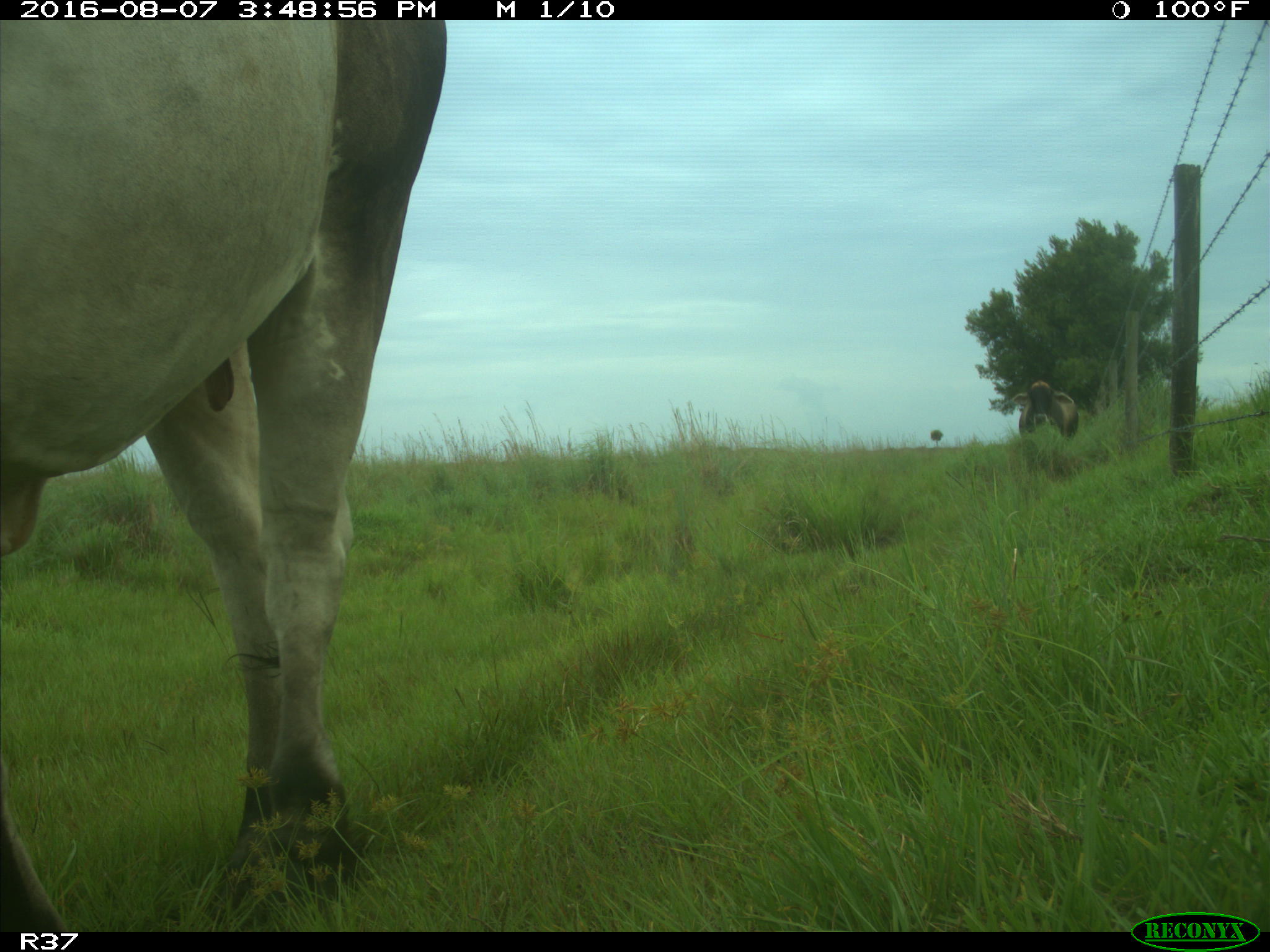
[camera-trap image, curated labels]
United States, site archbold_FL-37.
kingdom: Animalia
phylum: Chordata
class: Mammalia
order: Artiodactyla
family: Bovidae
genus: Bos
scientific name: Bos taurus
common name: domestic cow